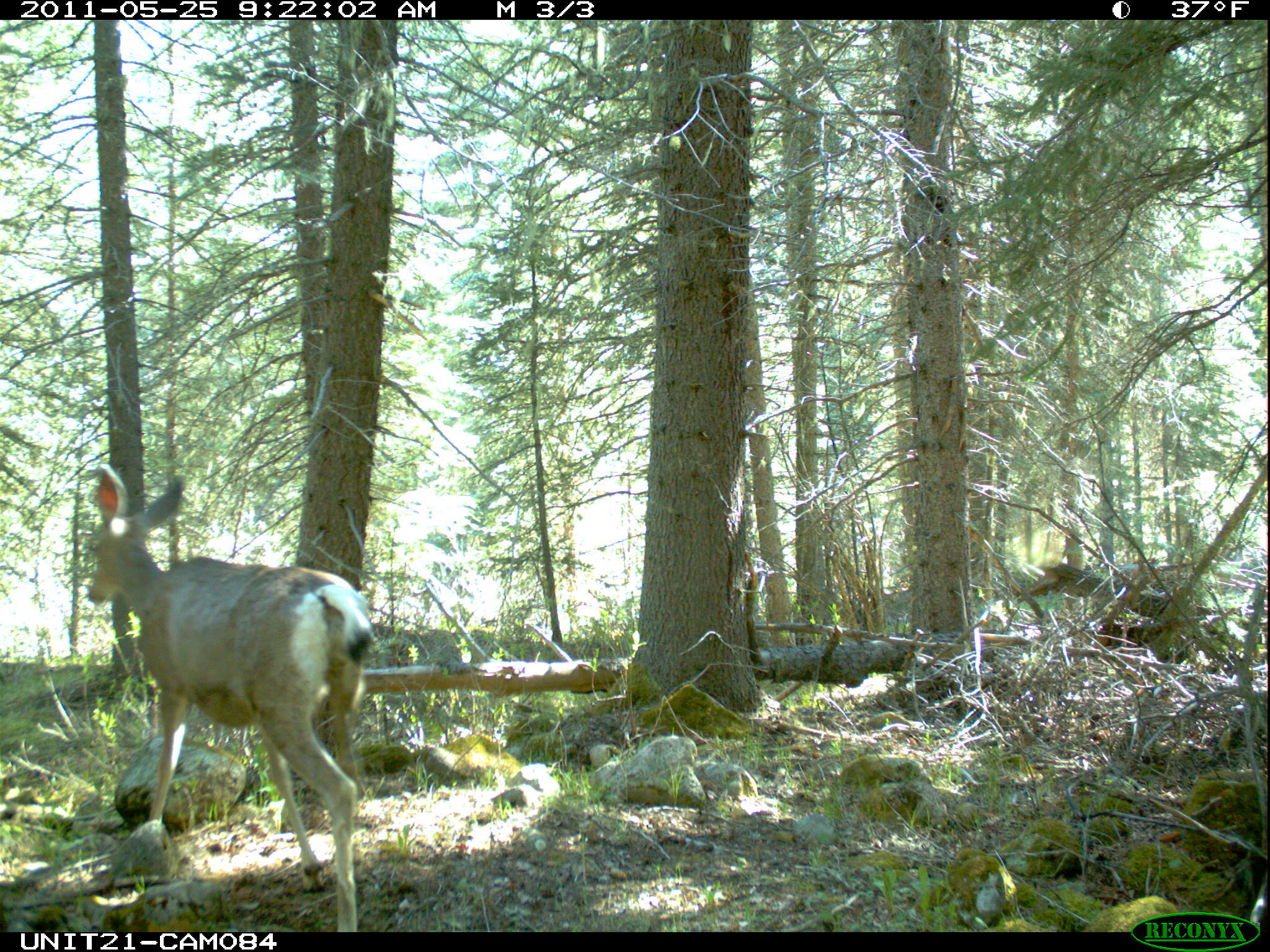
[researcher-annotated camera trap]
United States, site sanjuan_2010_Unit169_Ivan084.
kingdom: Animalia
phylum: Chordata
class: Mammalia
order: Artiodactyla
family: Cervidae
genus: Odocoileus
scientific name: Odocoileus hemionus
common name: mule deer